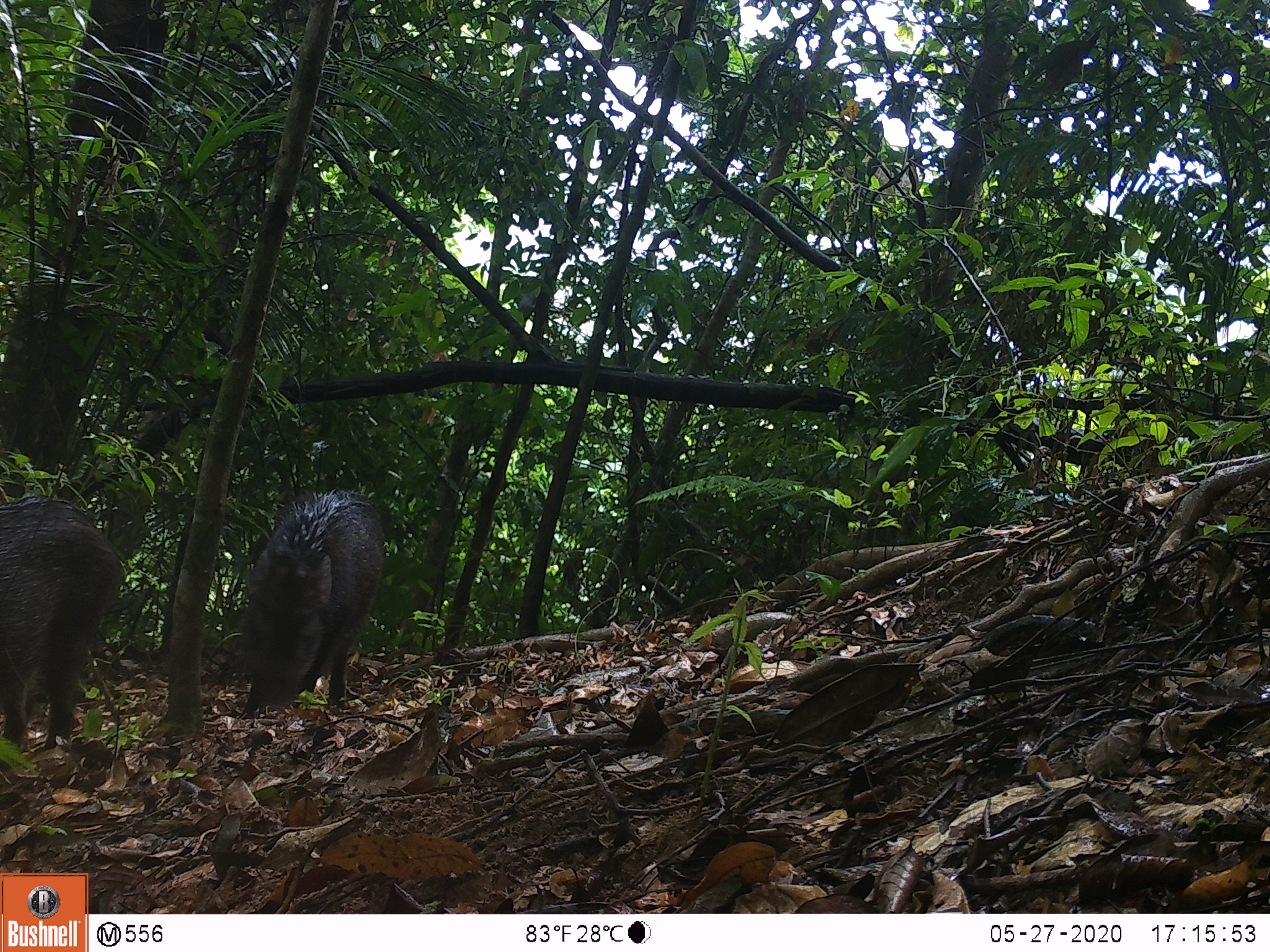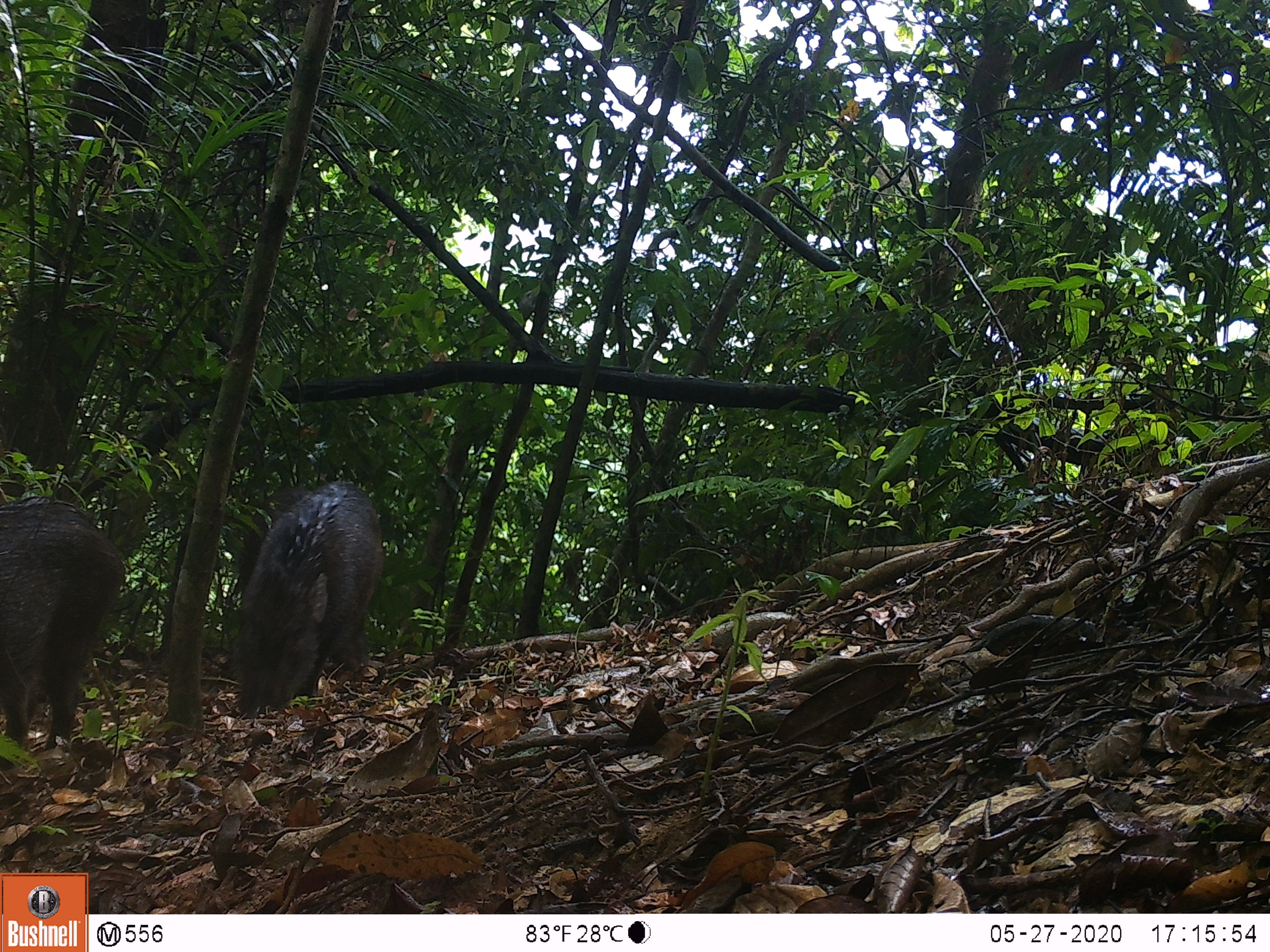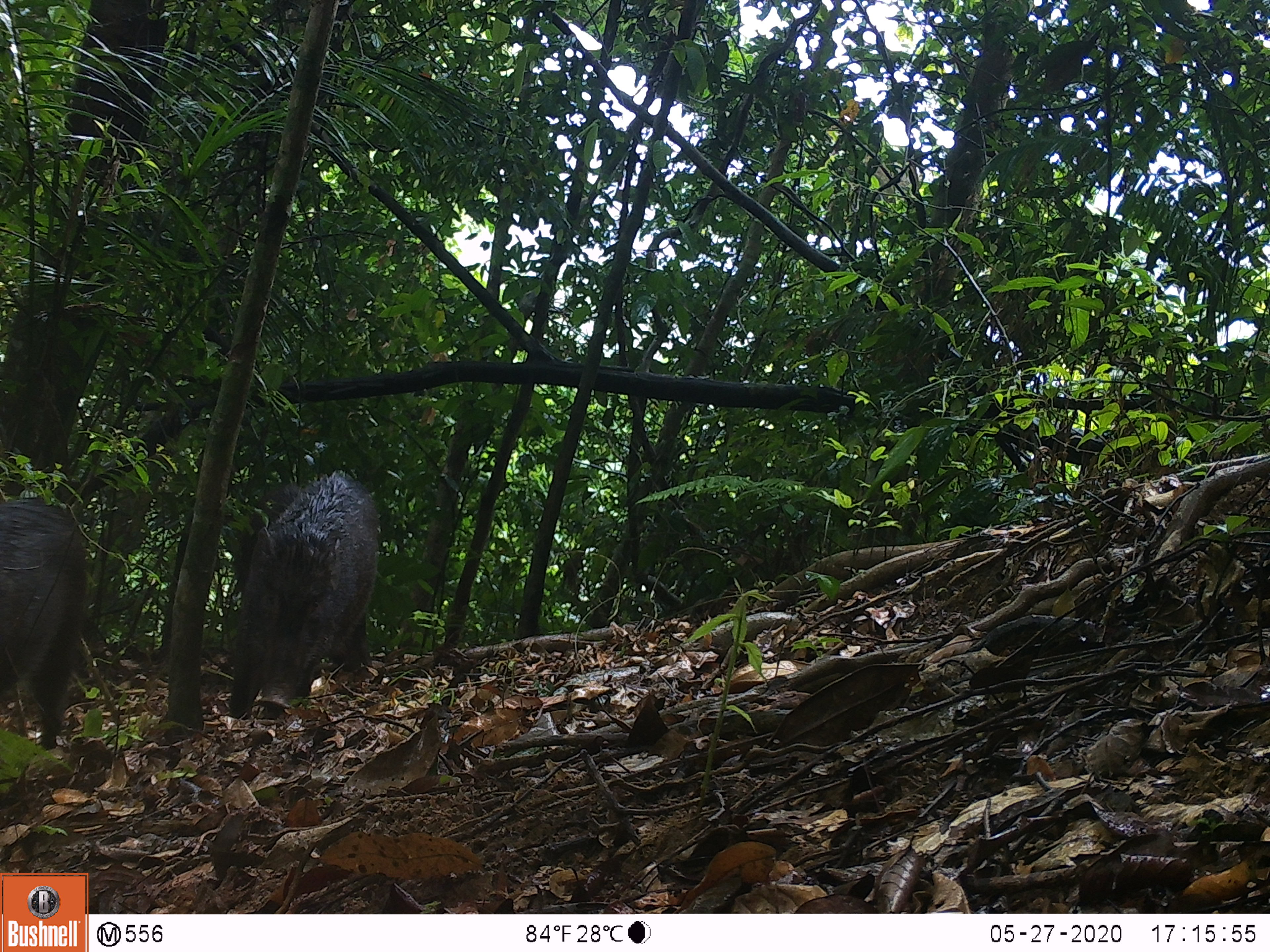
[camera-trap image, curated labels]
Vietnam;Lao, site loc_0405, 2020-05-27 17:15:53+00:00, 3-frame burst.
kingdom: Animalia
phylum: Chordata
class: Mammalia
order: Artiodactyla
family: Suidae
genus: Sus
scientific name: Sus scrofa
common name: eurasian wild pig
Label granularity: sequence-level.